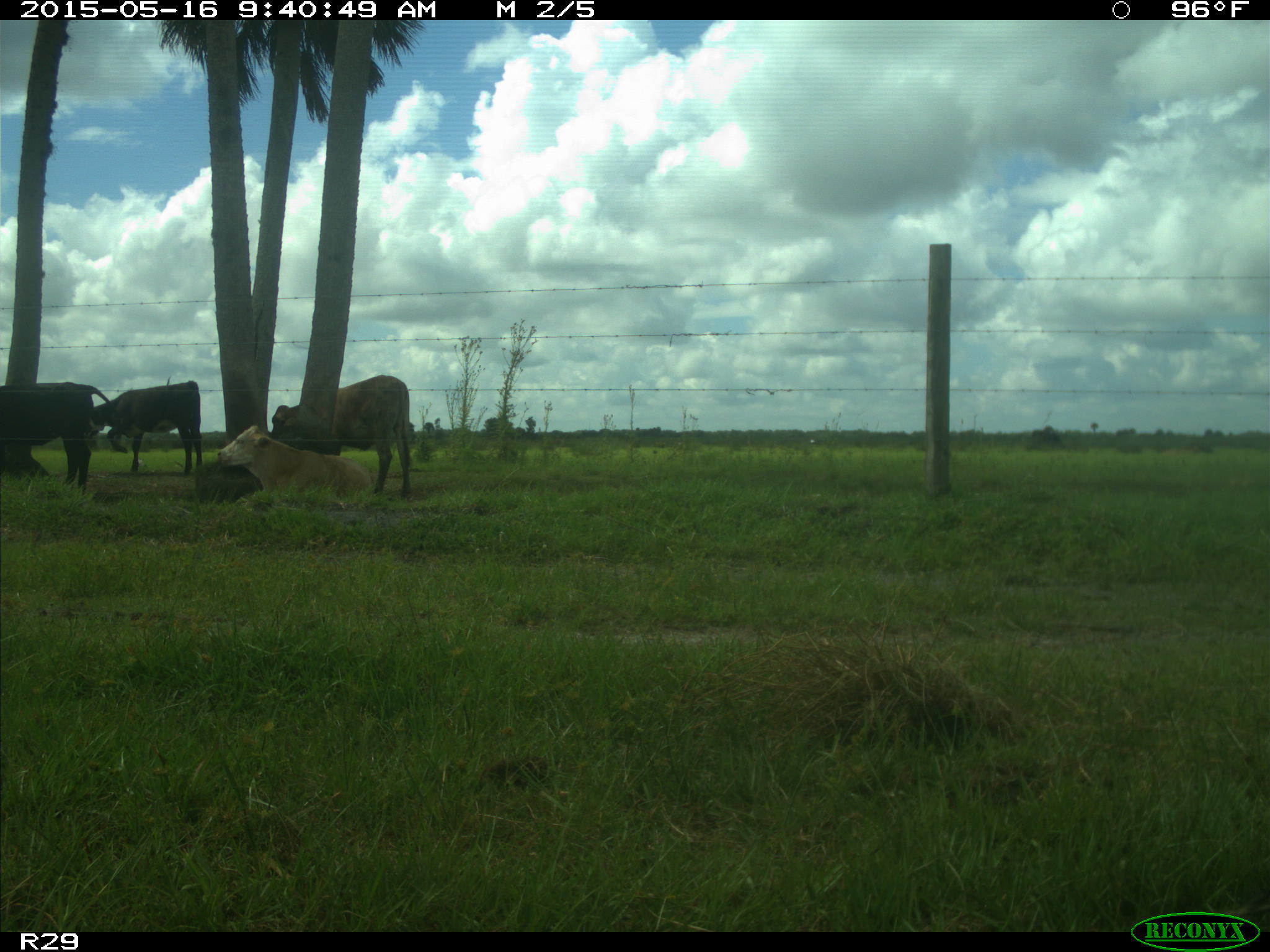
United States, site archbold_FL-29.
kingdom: Animalia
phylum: Chordata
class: Mammalia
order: Artiodactyla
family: Bovidae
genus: Bos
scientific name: Bos taurus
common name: domestic cow